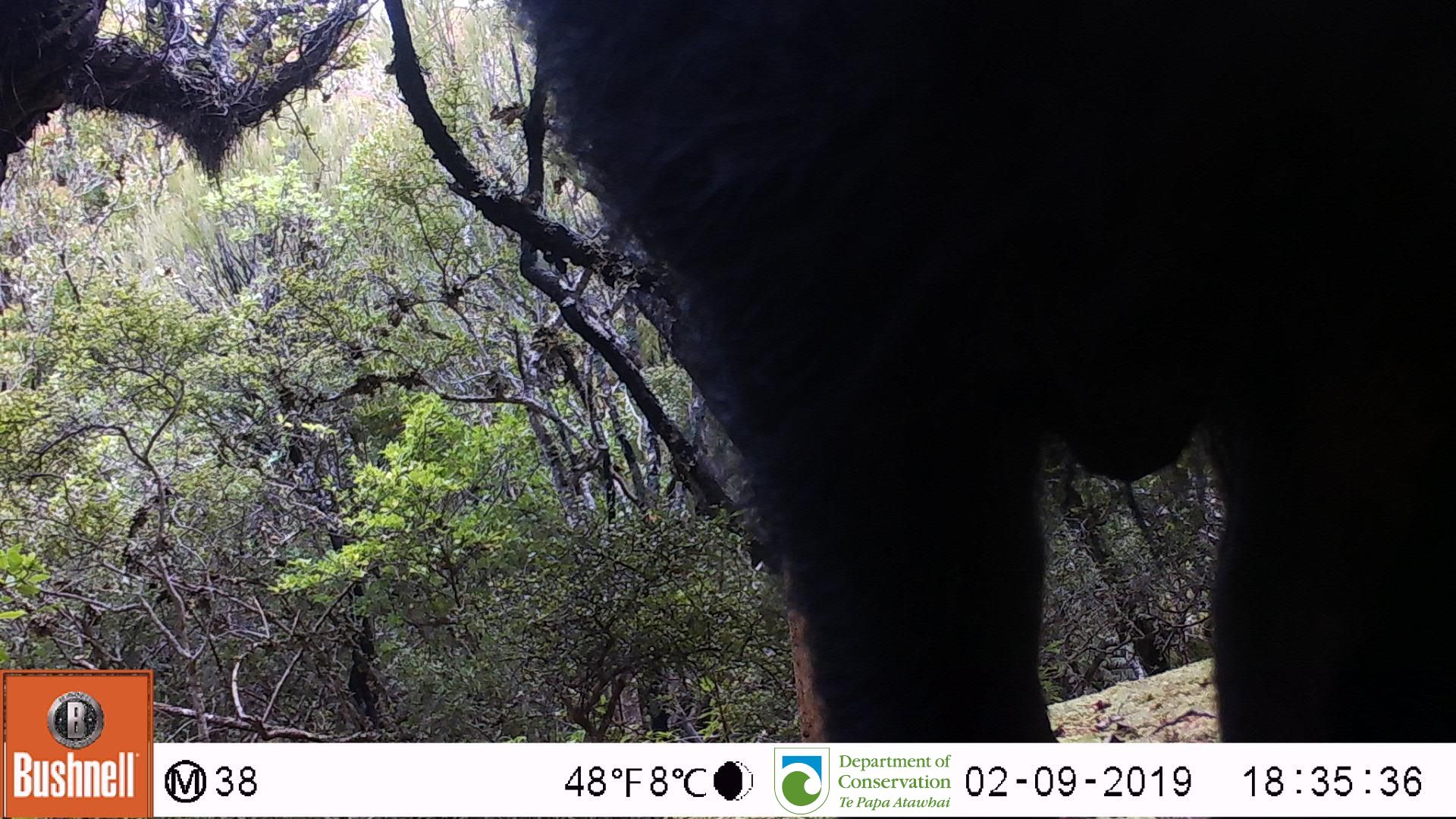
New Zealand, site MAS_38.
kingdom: Animalia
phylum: Chordata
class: Mammalia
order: Artiodactyla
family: Suidae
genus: Sus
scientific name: Sus scrofa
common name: pig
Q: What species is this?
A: Pig (Sus scrofa).